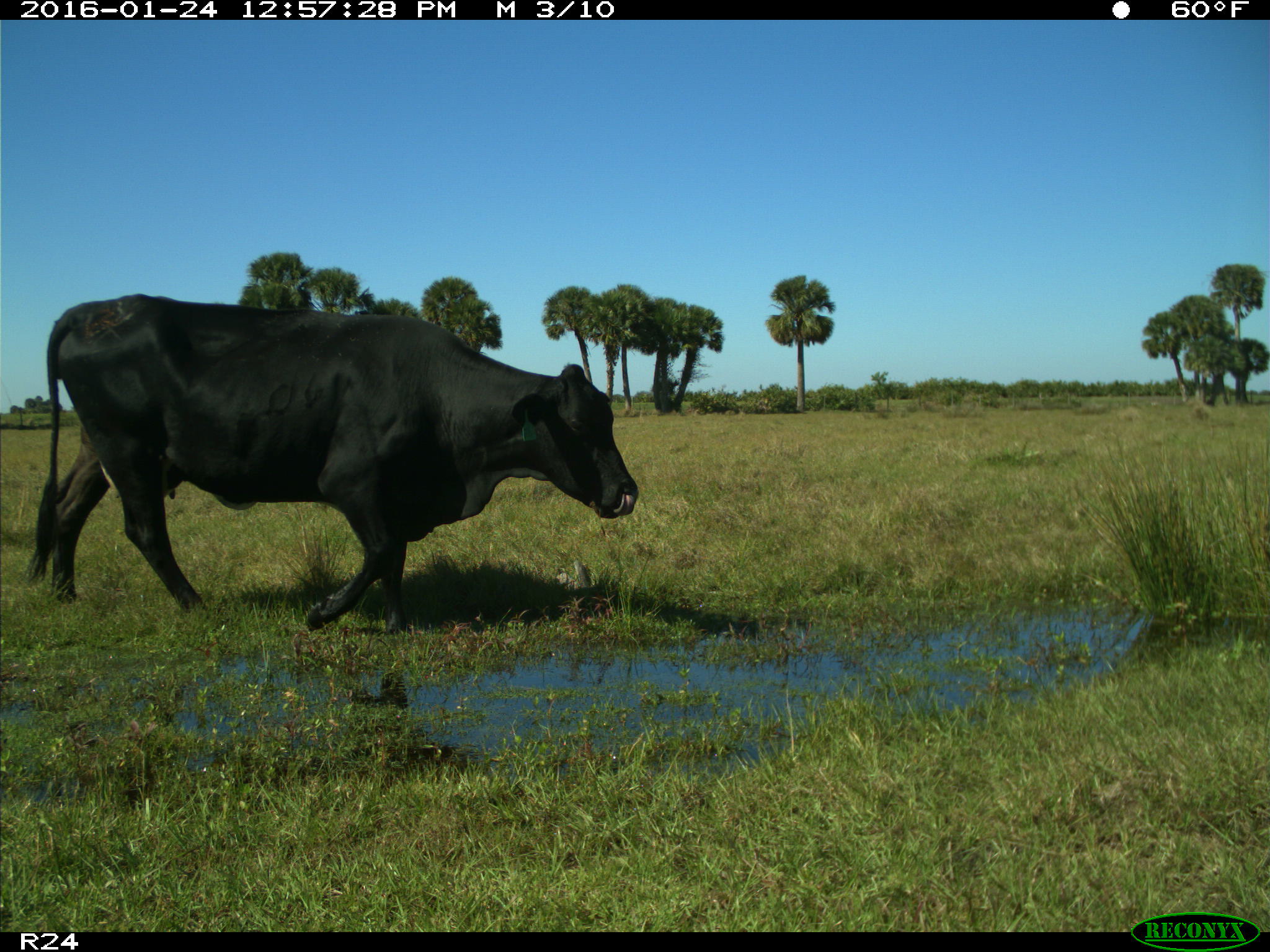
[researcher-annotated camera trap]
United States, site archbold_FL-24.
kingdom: Animalia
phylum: Chordata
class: Mammalia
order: Artiodactyla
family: Bovidae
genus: Bos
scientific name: Bos taurus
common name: domestic cow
Bos taurus (domestic cow).